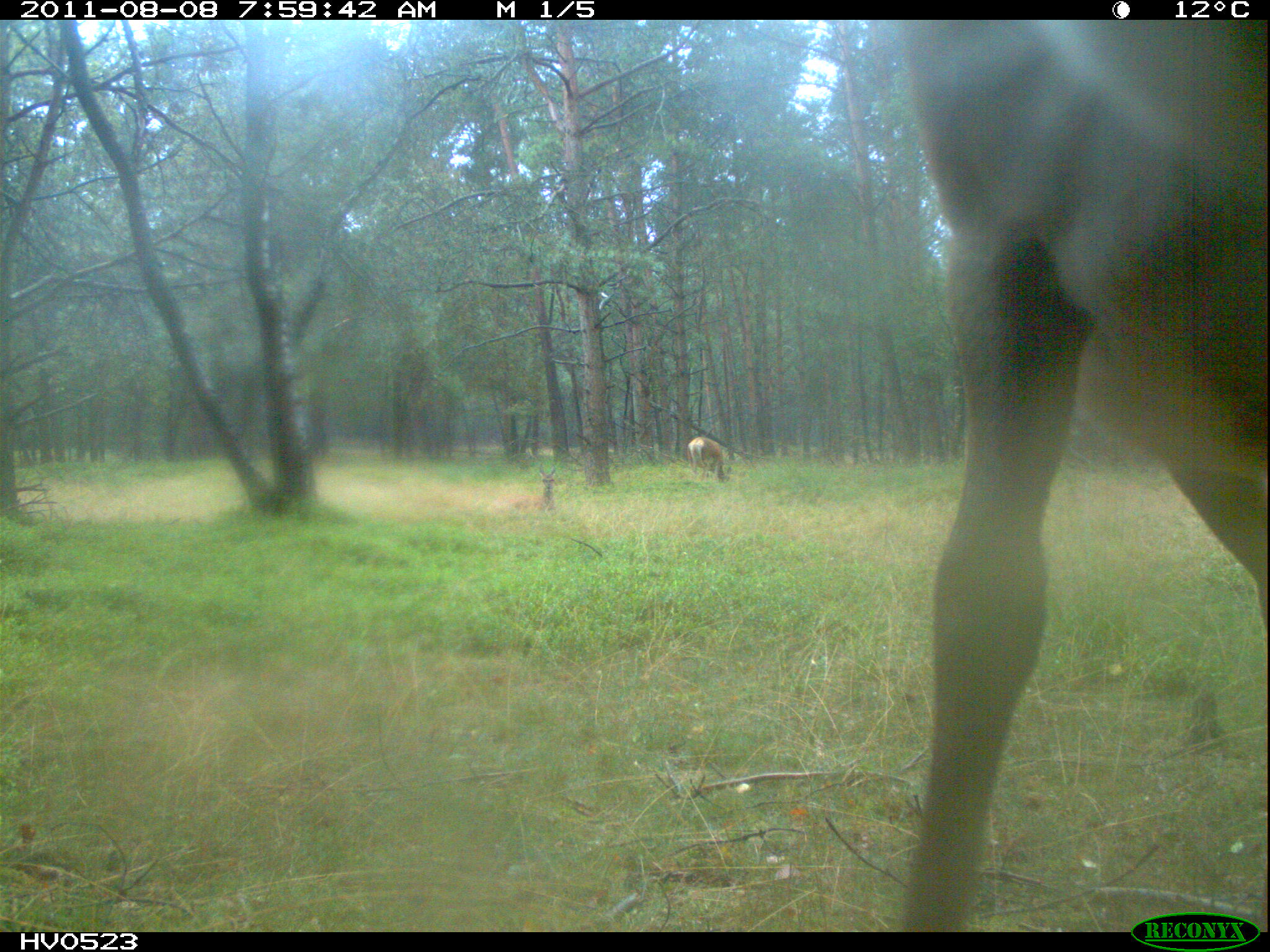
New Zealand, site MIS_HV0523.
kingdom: Animalia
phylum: Chordata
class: Mammalia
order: Artiodactyla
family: Cervidae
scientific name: Cervidae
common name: deer